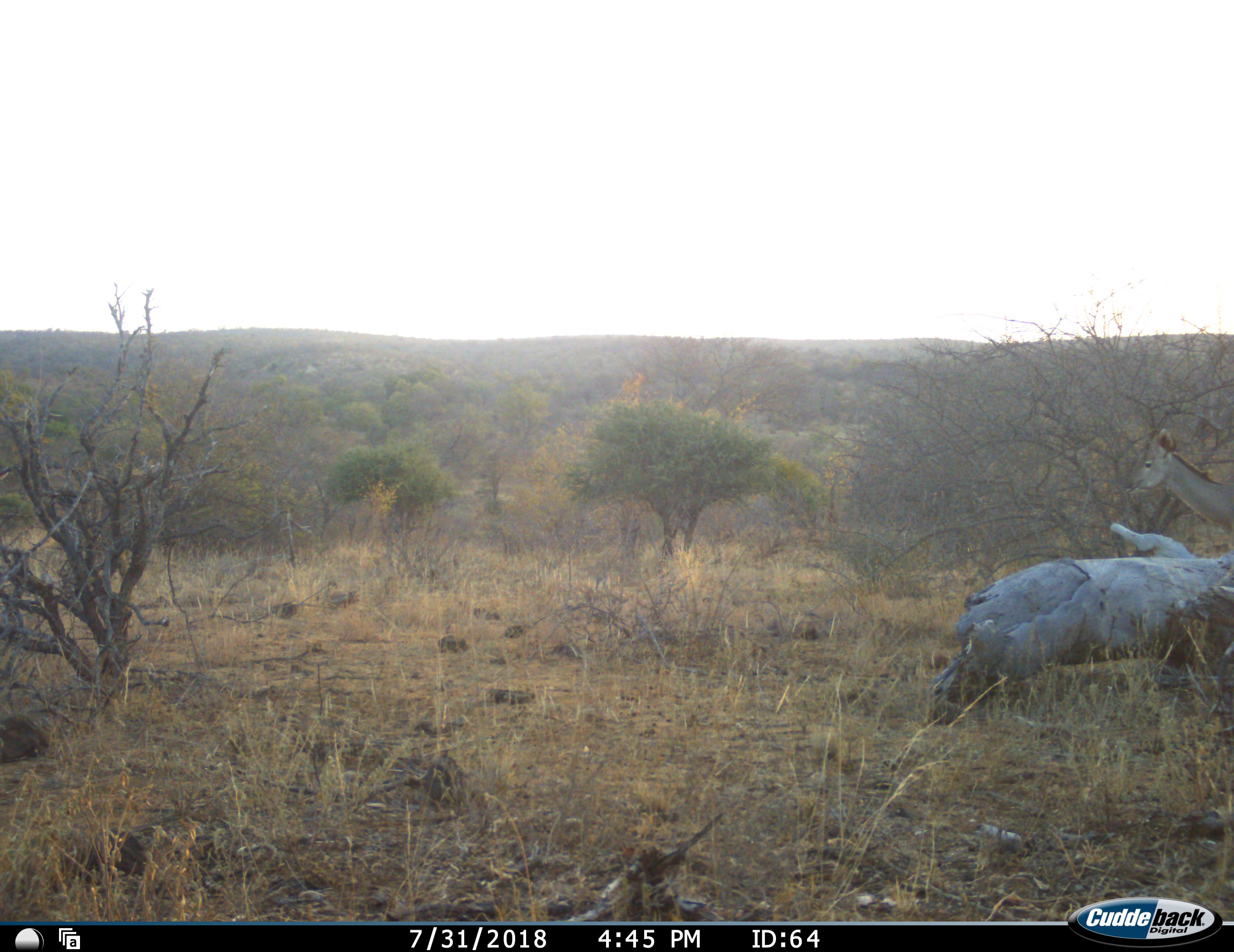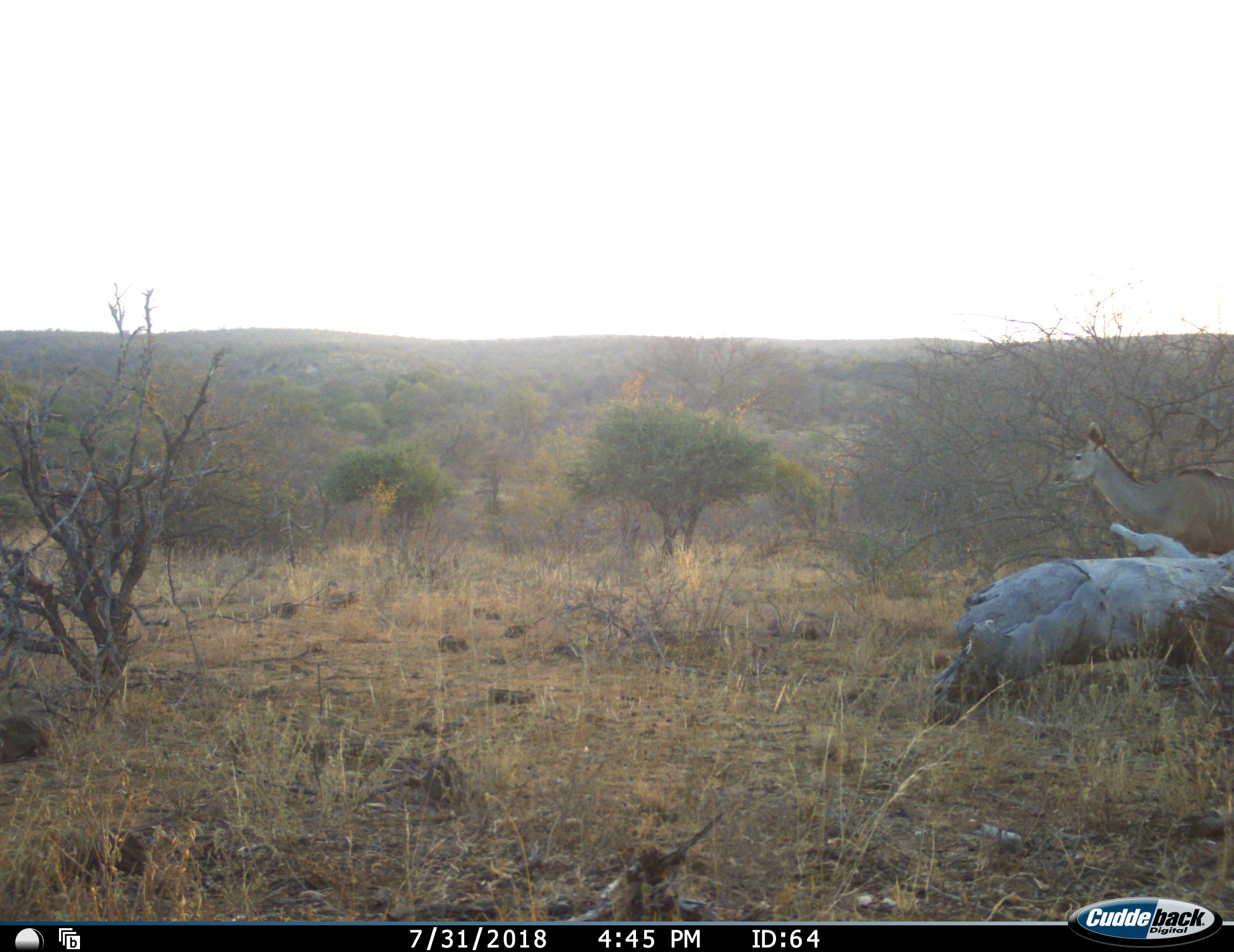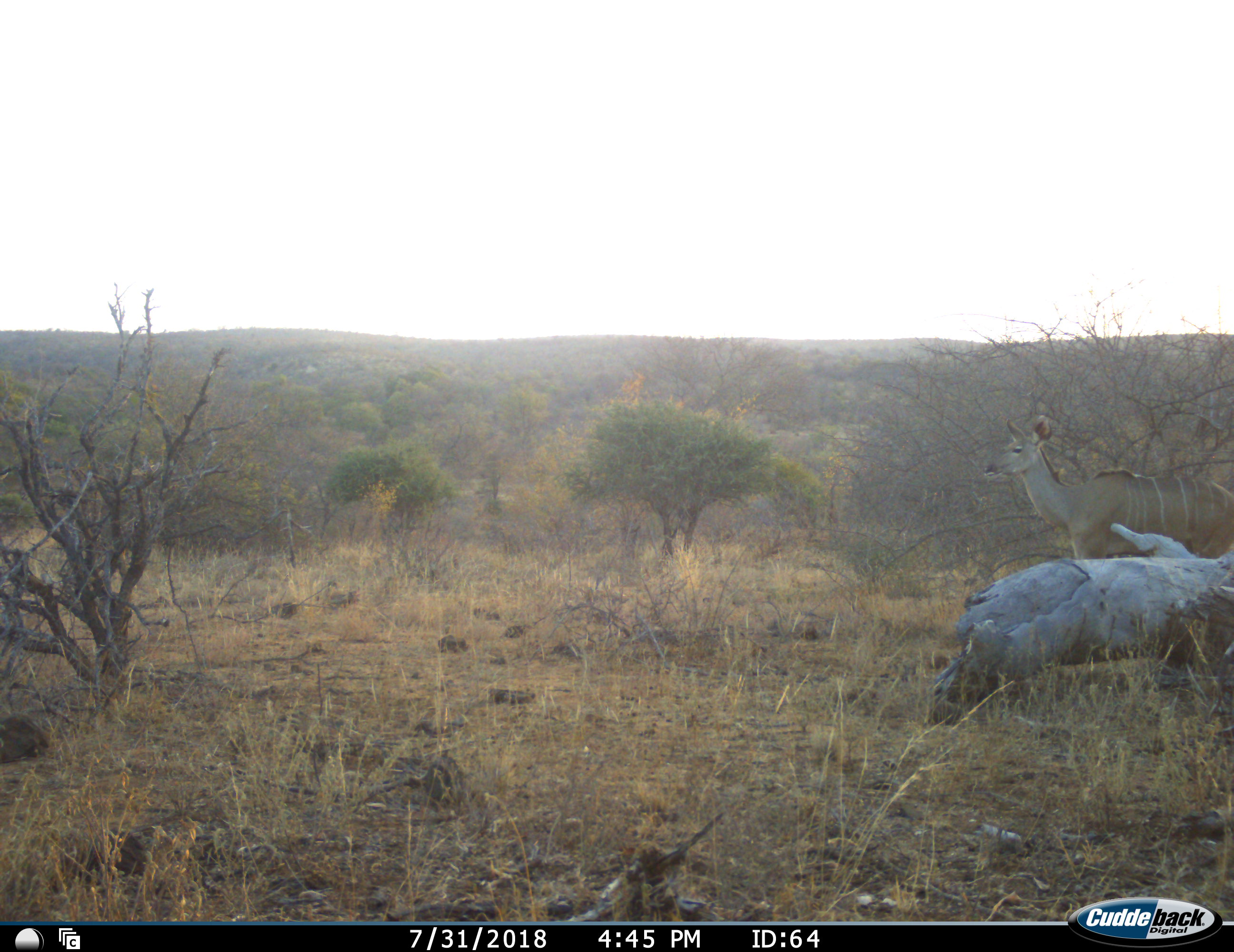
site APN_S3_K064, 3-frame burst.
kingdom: Animalia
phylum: Chordata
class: Mammalia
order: Artiodactyla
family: Bovidae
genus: Tragelaphus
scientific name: Tragelaphus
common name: kudu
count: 1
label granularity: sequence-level